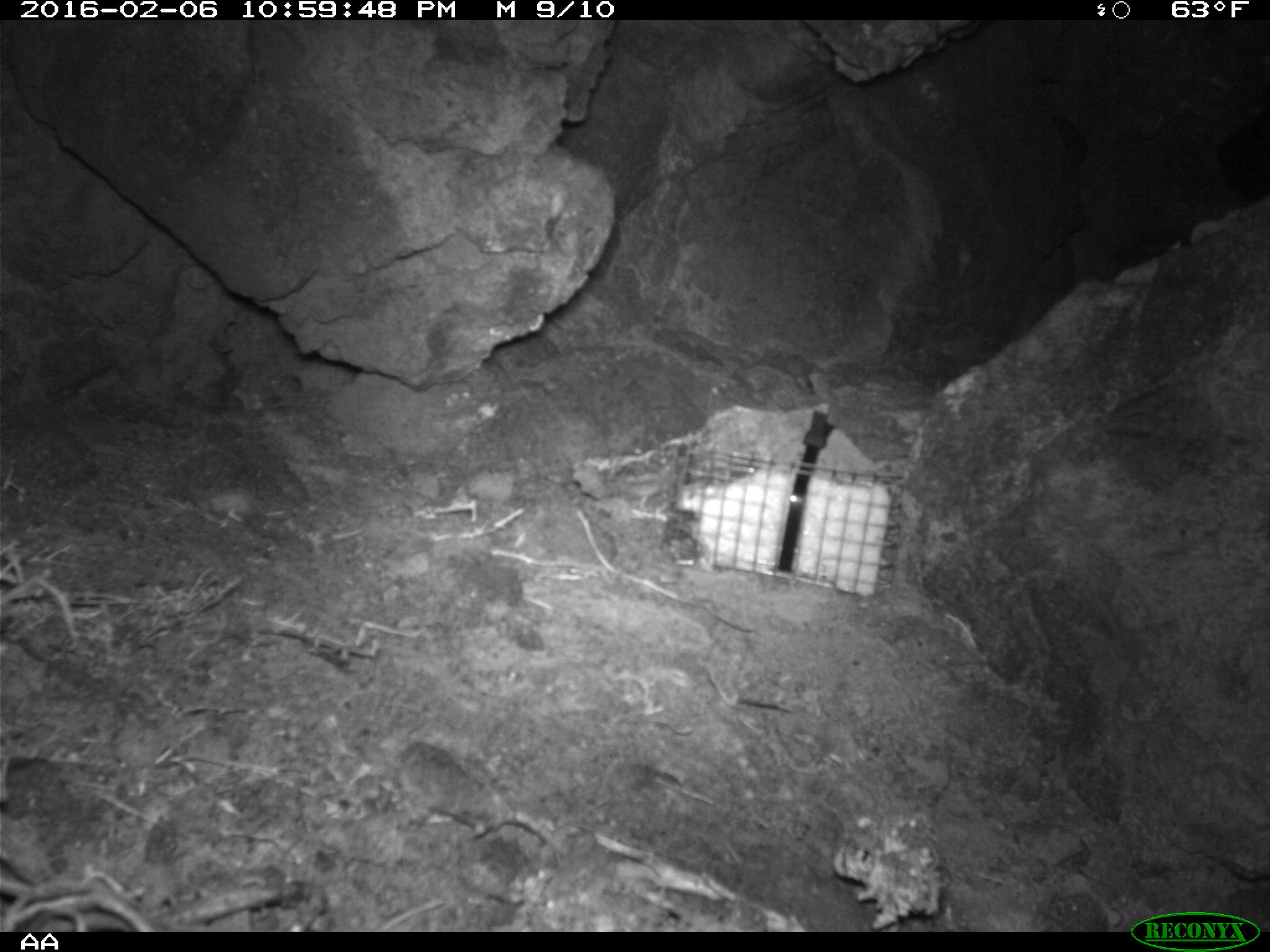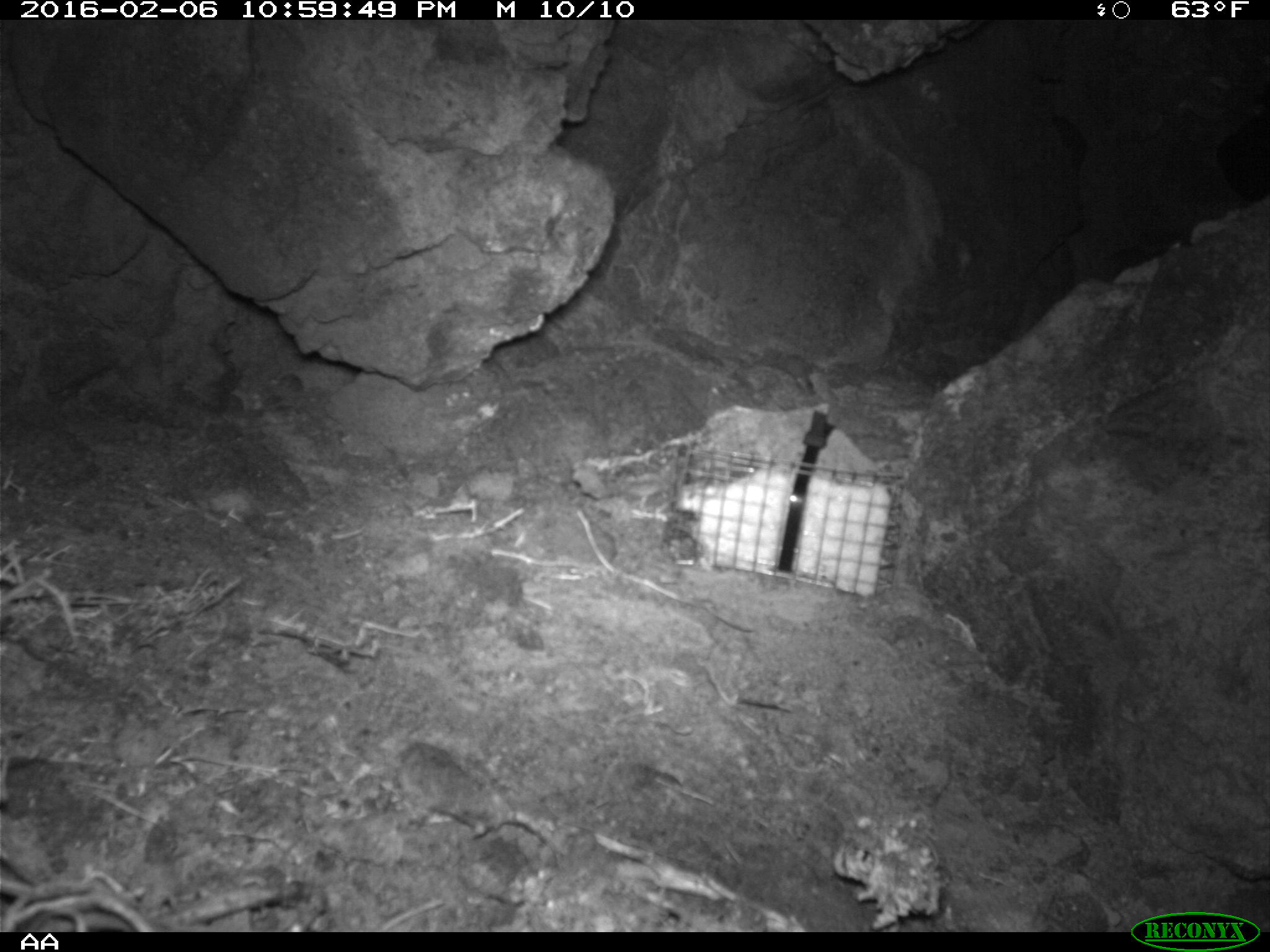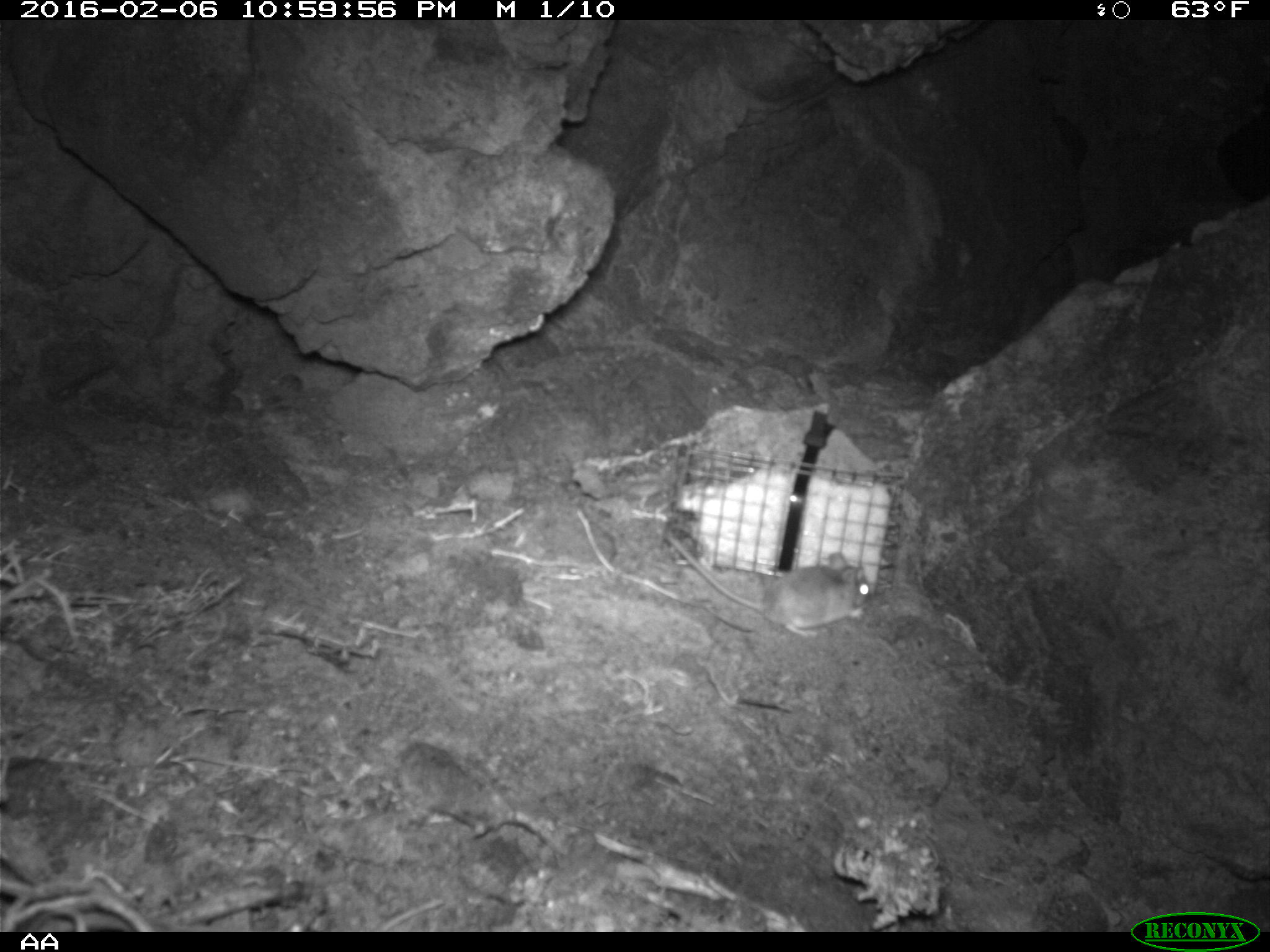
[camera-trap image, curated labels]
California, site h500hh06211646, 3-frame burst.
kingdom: Animalia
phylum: Chordata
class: Mammalia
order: Rodentia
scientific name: Rodentia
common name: rodent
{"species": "rodent (Rodentia)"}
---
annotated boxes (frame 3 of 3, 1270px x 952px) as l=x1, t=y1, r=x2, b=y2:
rodent: l=662, t=532, r=868, b=635